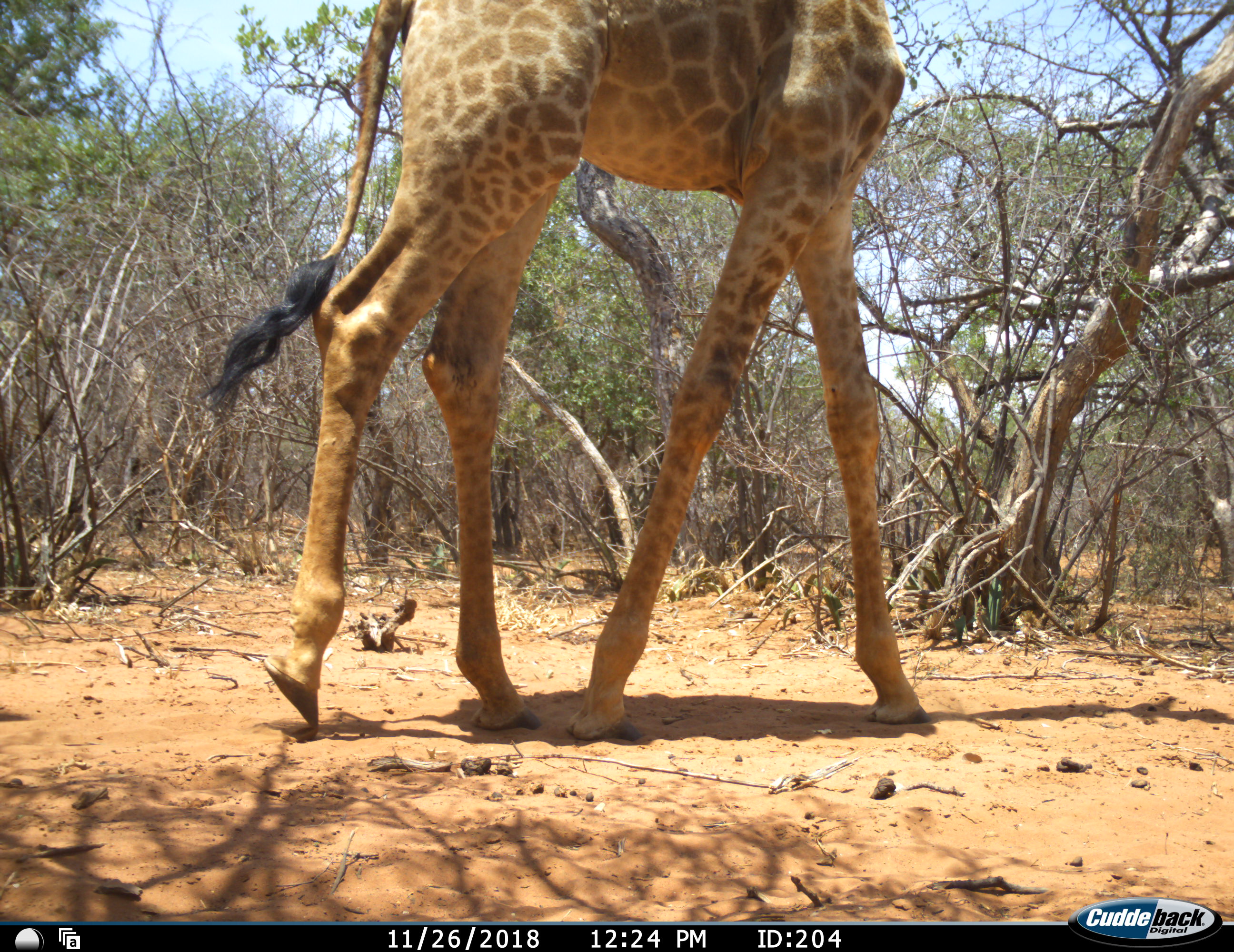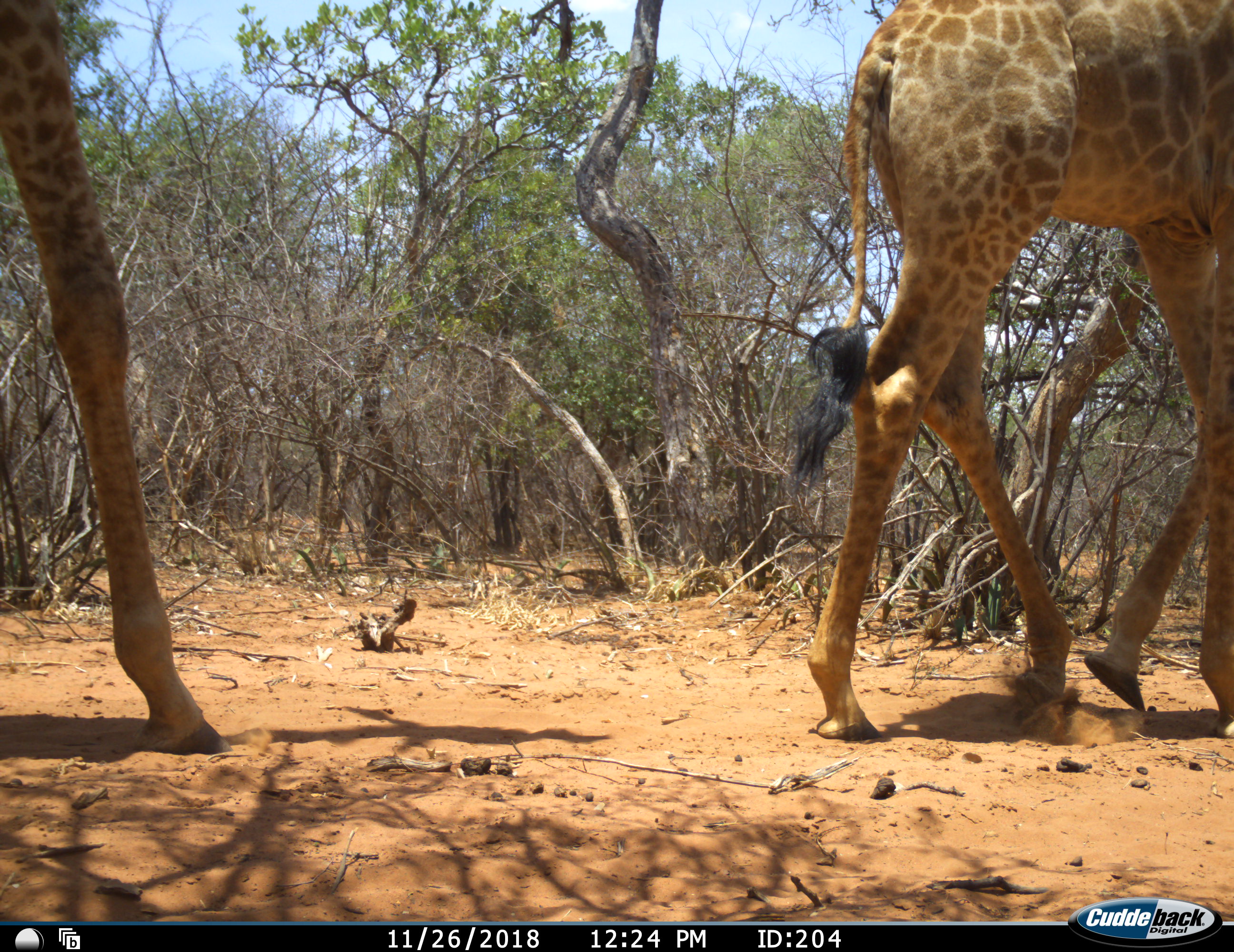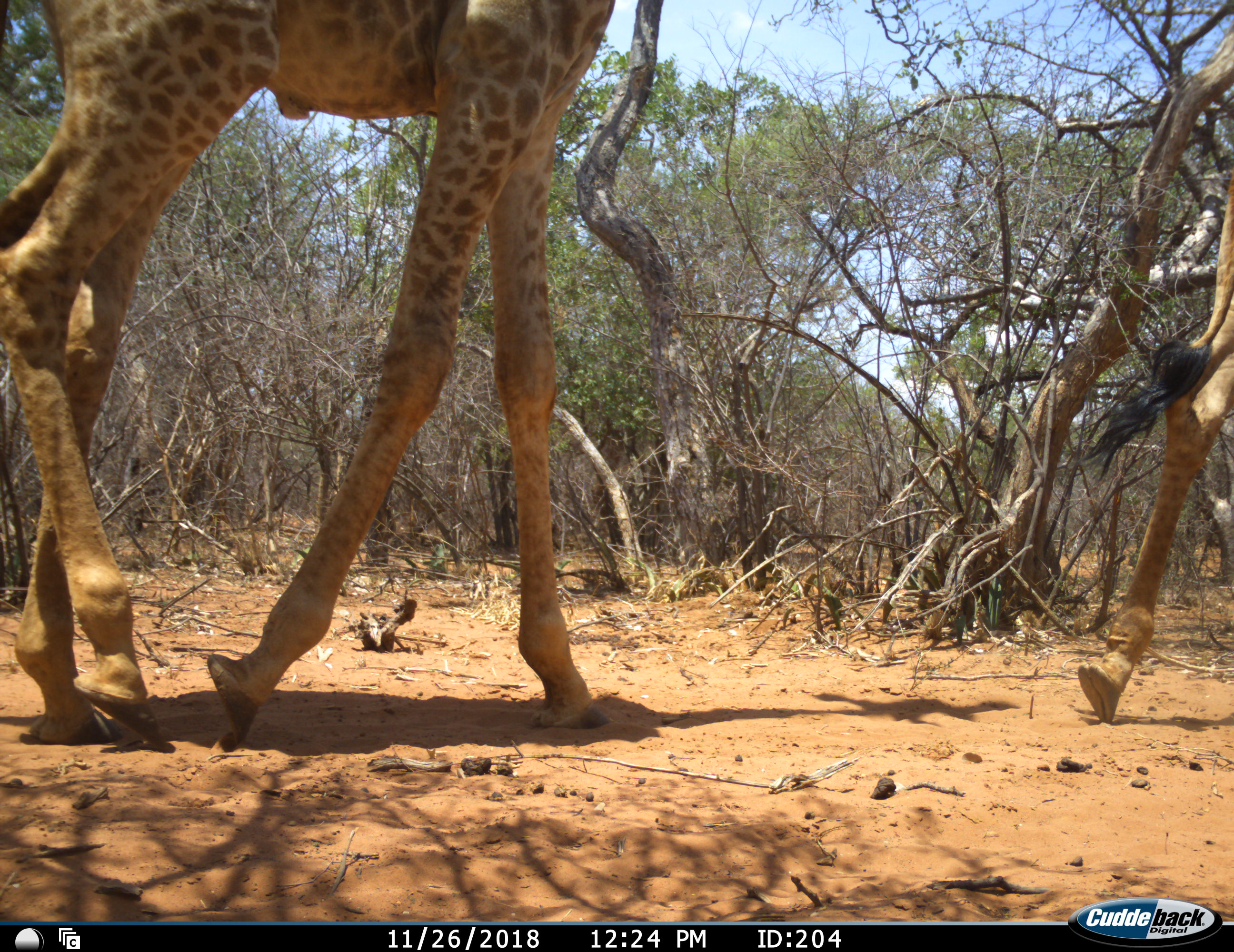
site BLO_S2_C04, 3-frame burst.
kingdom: Animalia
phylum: Chordata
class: Mammalia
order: Artiodactyla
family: Giraffidae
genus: Giraffa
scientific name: Giraffa camelopardalis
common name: giraffe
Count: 2.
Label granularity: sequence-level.